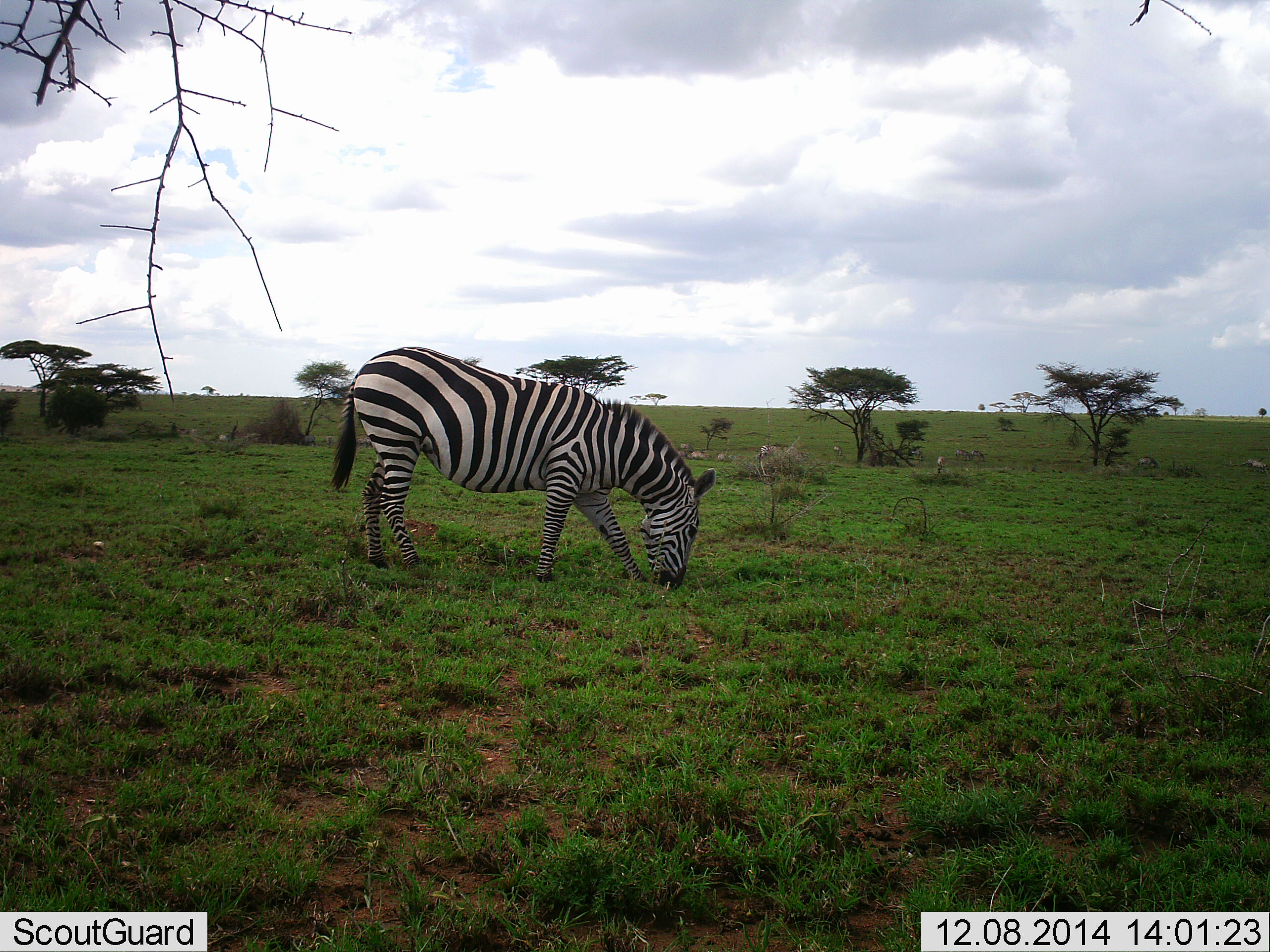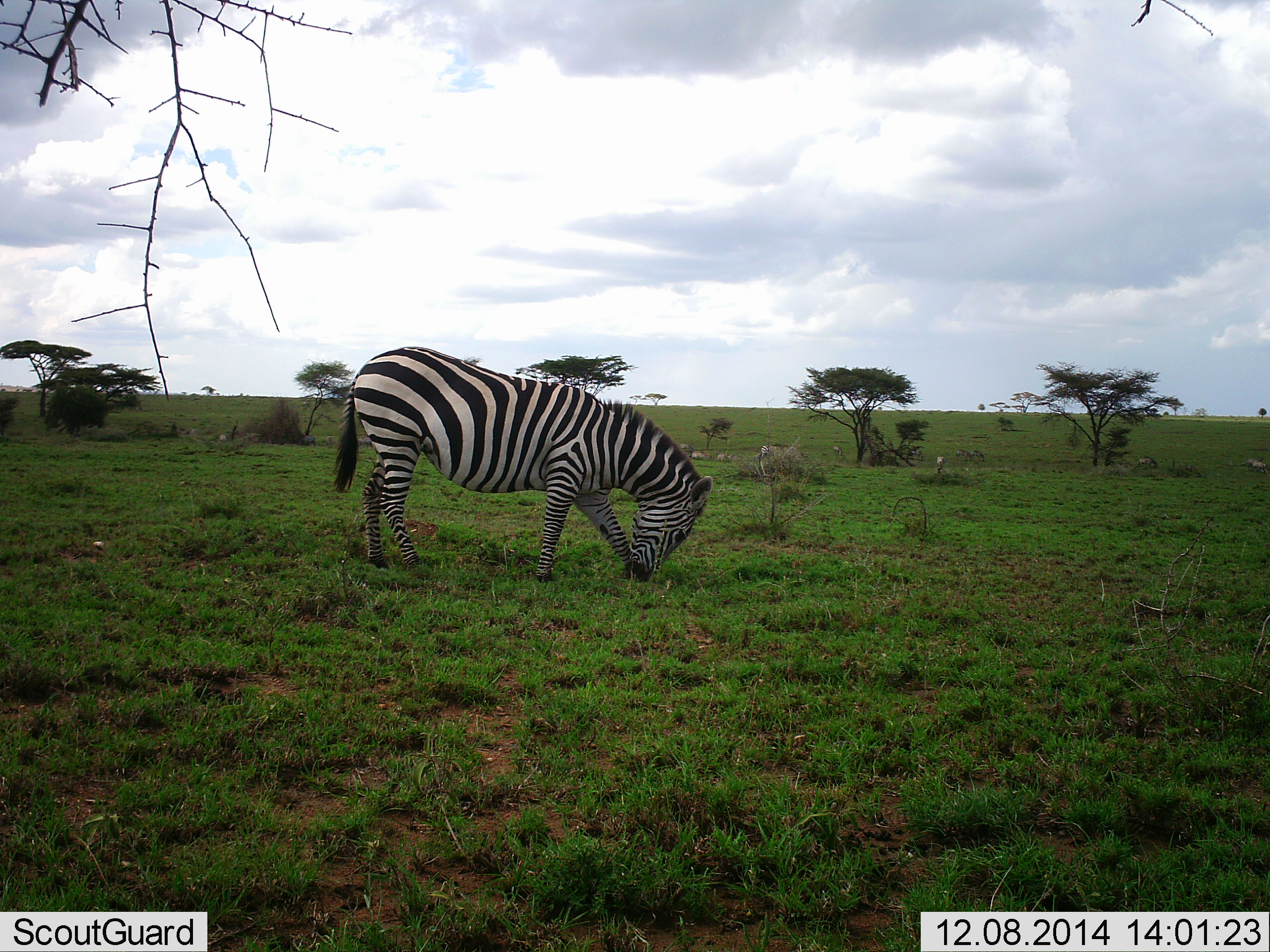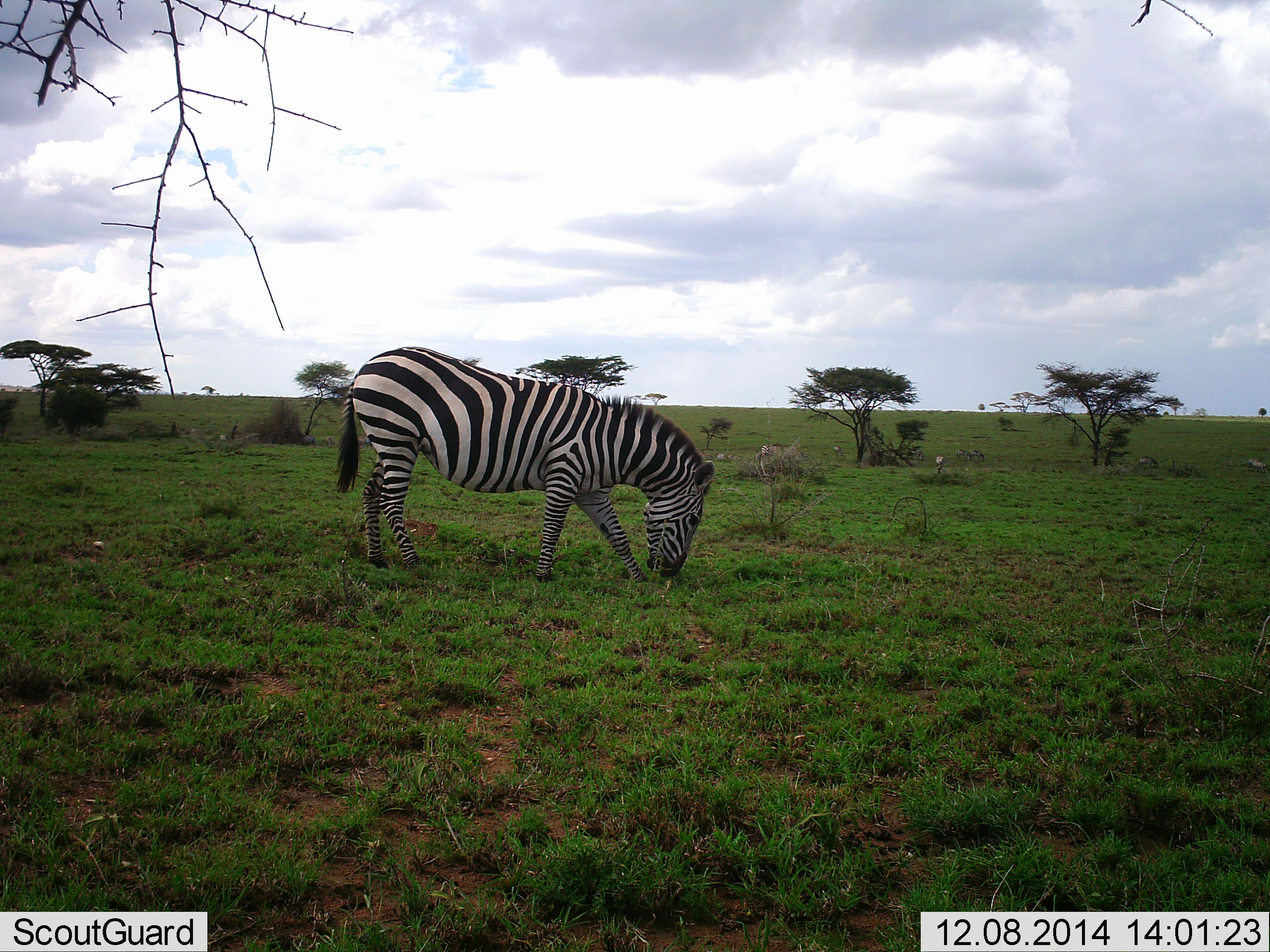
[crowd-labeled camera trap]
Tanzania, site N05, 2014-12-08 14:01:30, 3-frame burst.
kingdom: Animalia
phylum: Chordata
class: Mammalia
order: Perissodactyla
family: Equidae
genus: Equus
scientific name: Equus quagga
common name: plains zebra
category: zebra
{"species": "zebra (plains zebra) (Equus quagga)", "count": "1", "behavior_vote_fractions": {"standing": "30%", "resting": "0%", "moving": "10%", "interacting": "0%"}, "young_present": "0%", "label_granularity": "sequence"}